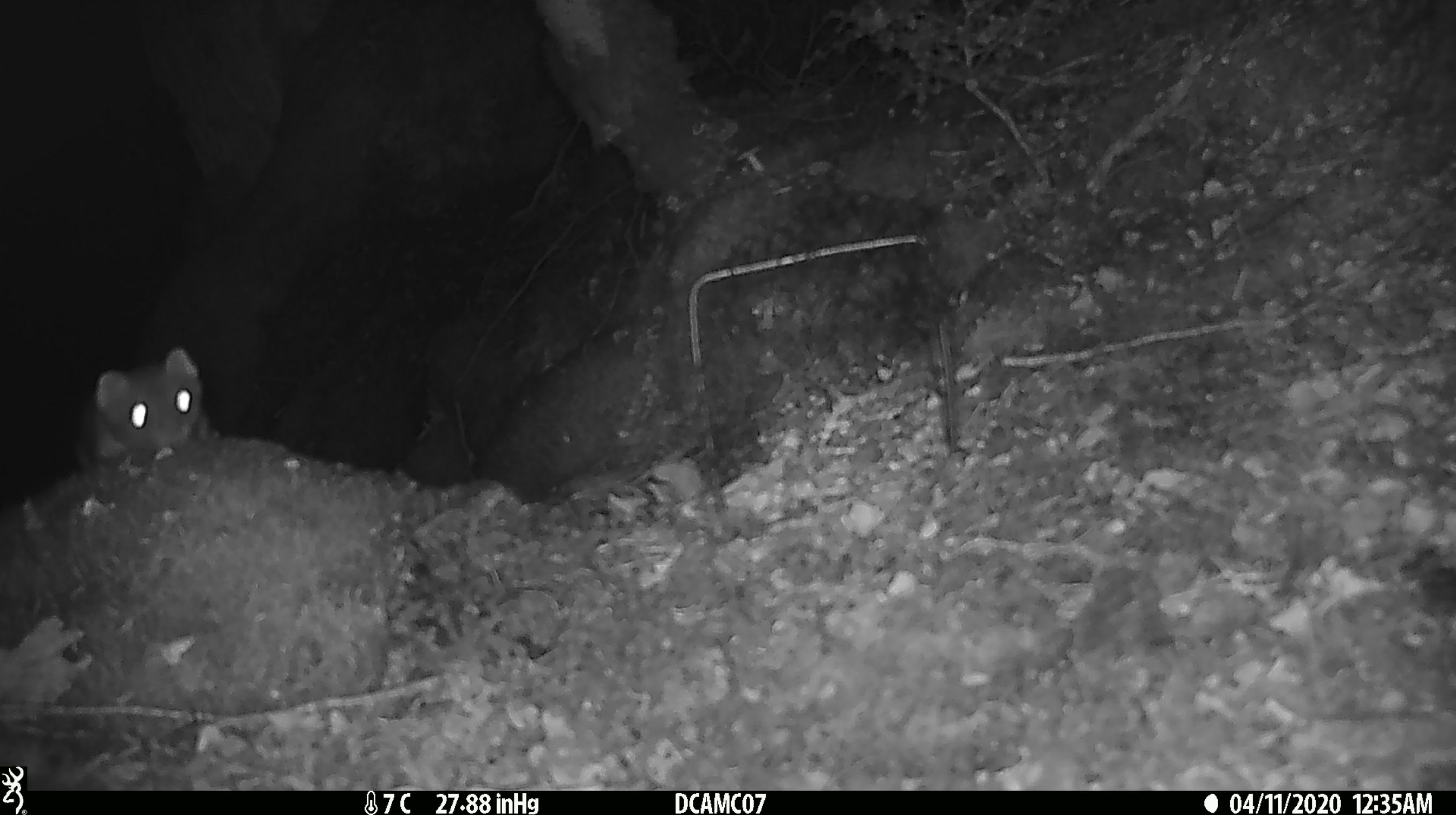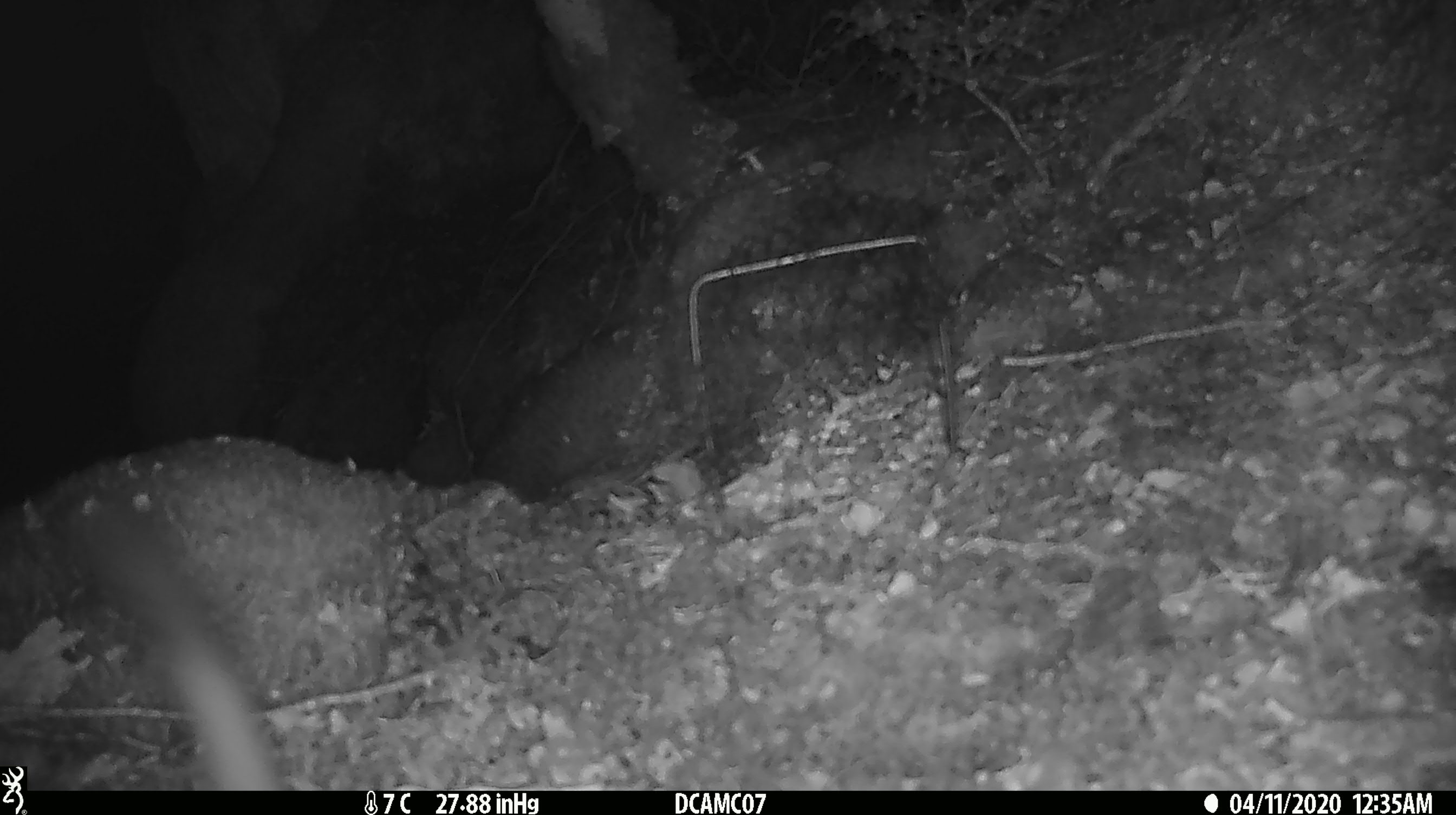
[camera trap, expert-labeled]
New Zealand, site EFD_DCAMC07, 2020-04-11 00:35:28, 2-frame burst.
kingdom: Animalia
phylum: Chordata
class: Mammalia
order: Carnivora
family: Mustelidae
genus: Mustela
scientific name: Mustela erminea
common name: stoat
Stoat (Mustela erminea).